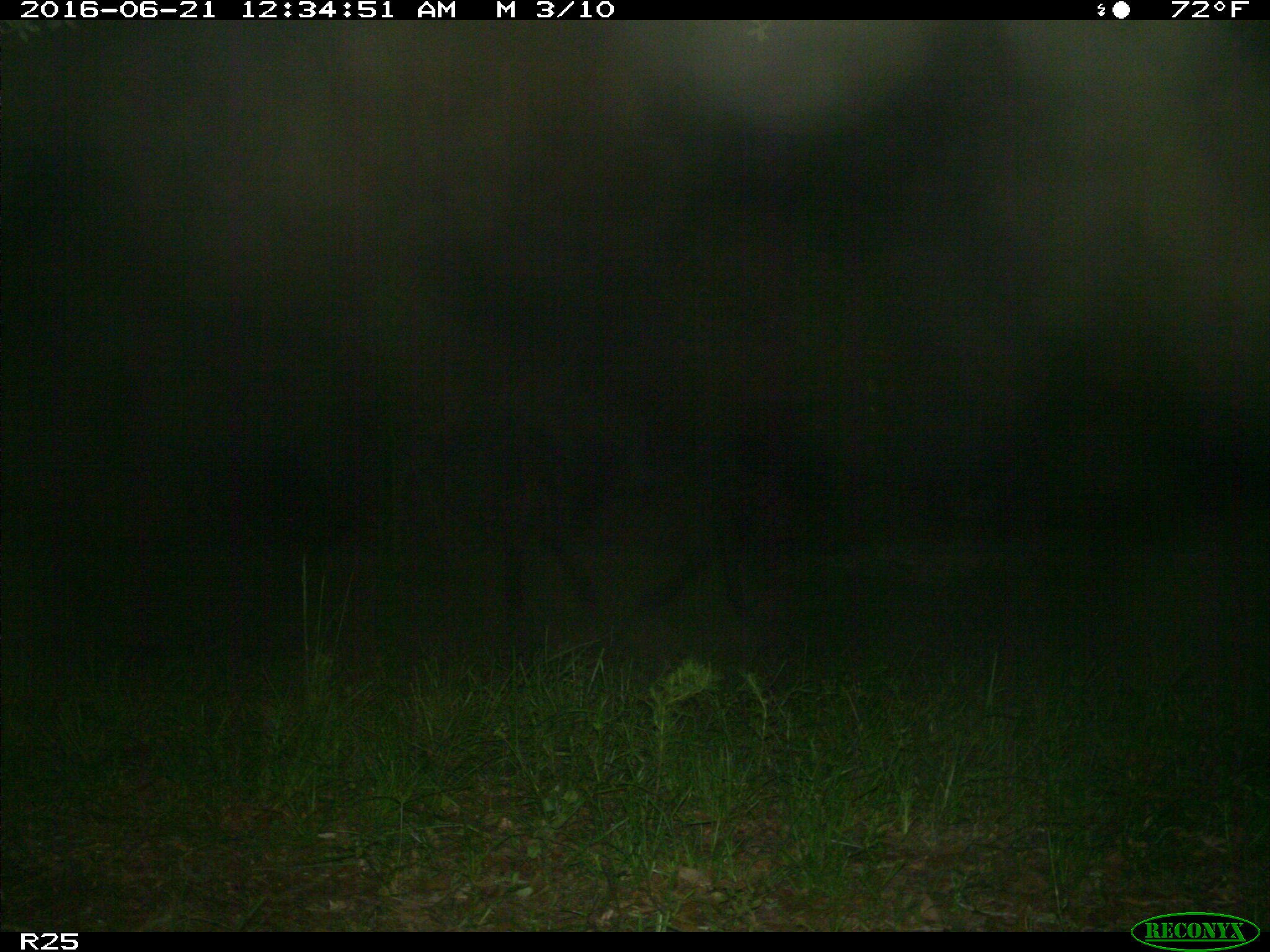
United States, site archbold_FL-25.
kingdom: Animalia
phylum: Chordata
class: Mammalia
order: Artiodactyla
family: Bovidae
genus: Bos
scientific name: Bos taurus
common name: domestic cow